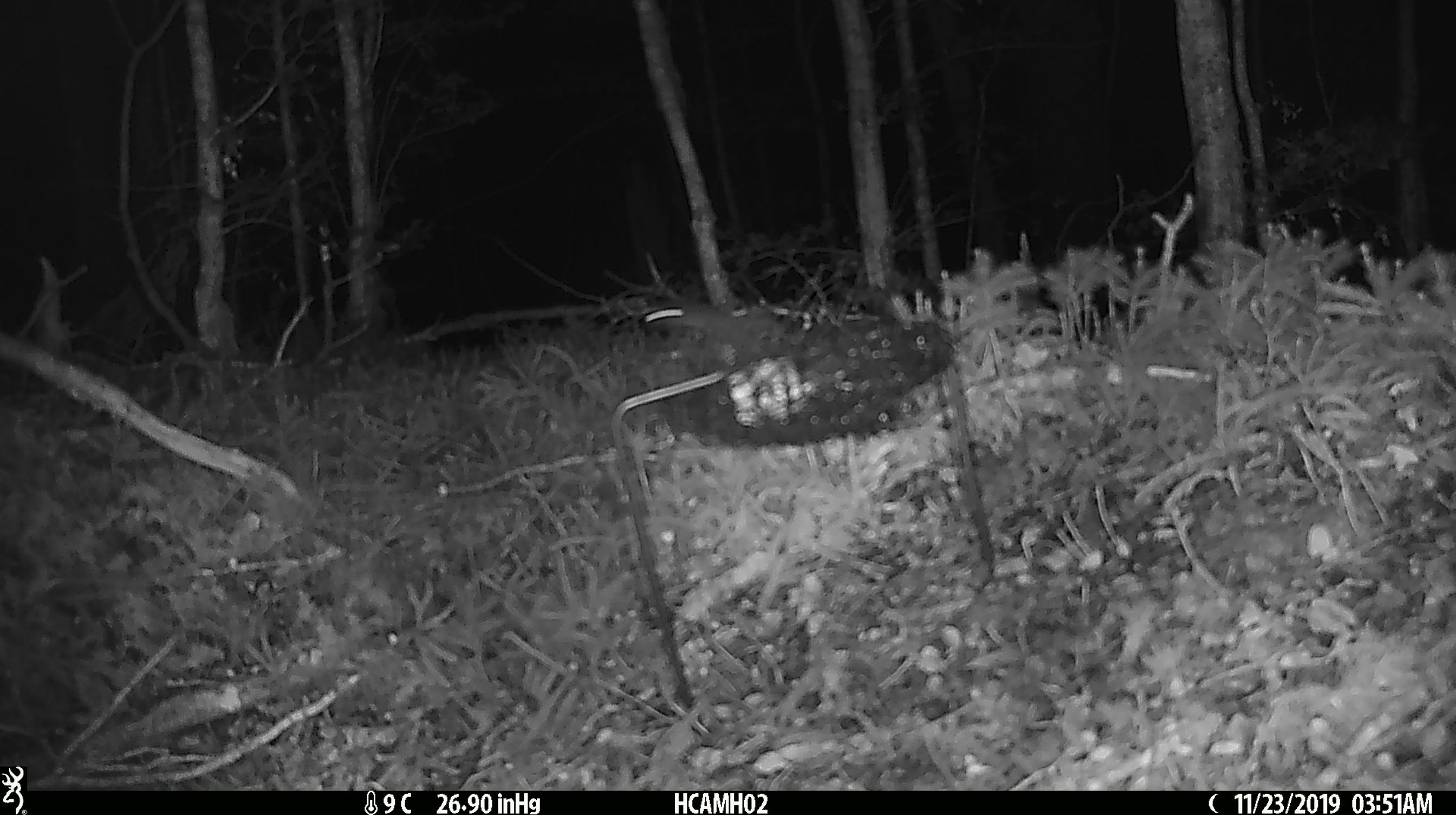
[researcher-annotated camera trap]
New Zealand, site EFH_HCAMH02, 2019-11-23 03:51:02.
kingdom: Animalia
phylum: Chordata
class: Mammalia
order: Rodentia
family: Muridae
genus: Mus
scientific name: Mus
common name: mouse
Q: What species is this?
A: Mouse (Mus).